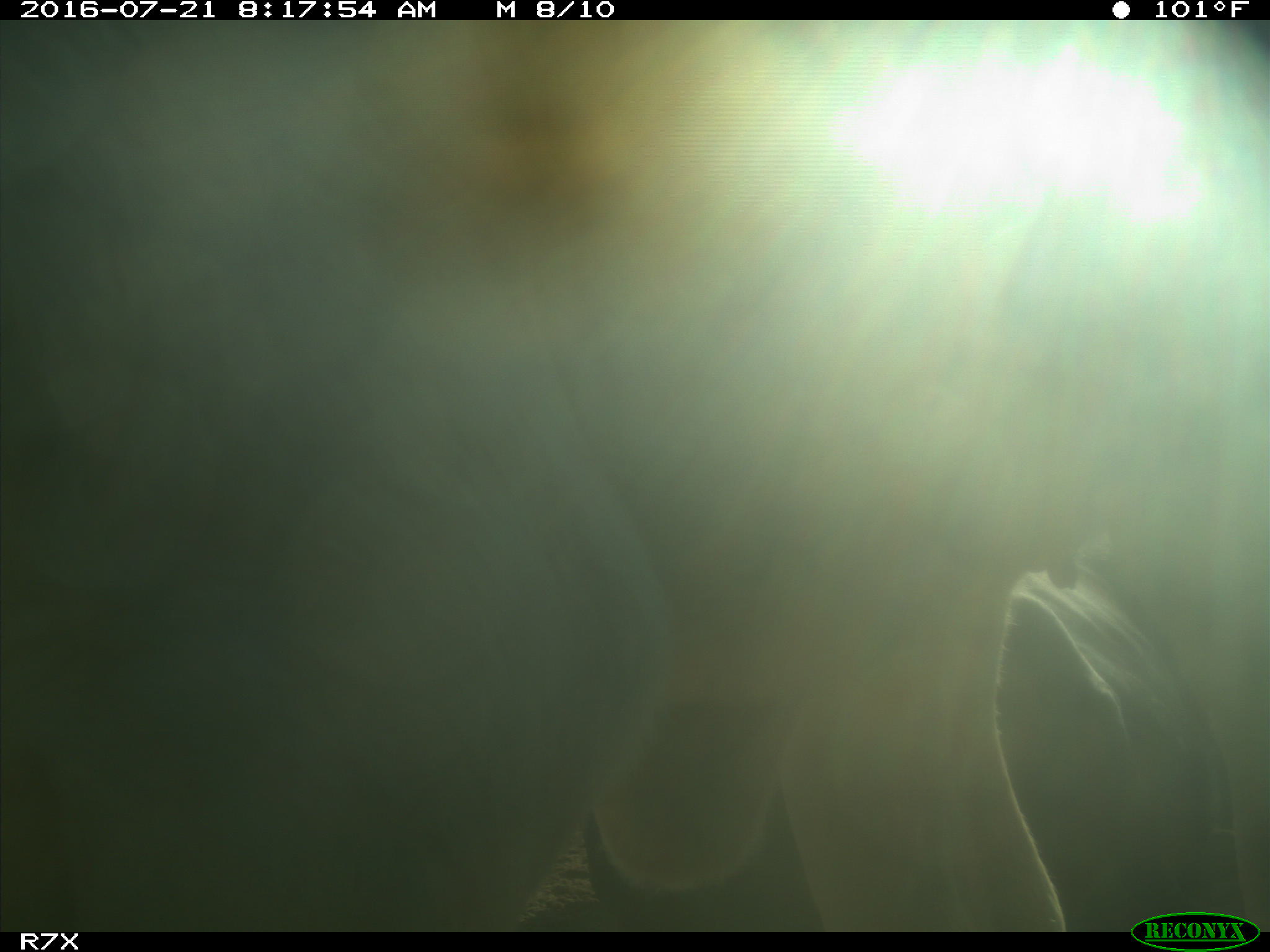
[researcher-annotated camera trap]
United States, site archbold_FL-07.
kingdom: Animalia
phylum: Chordata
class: Mammalia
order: Artiodactyla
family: Bovidae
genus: Bos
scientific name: Bos taurus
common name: domestic cow